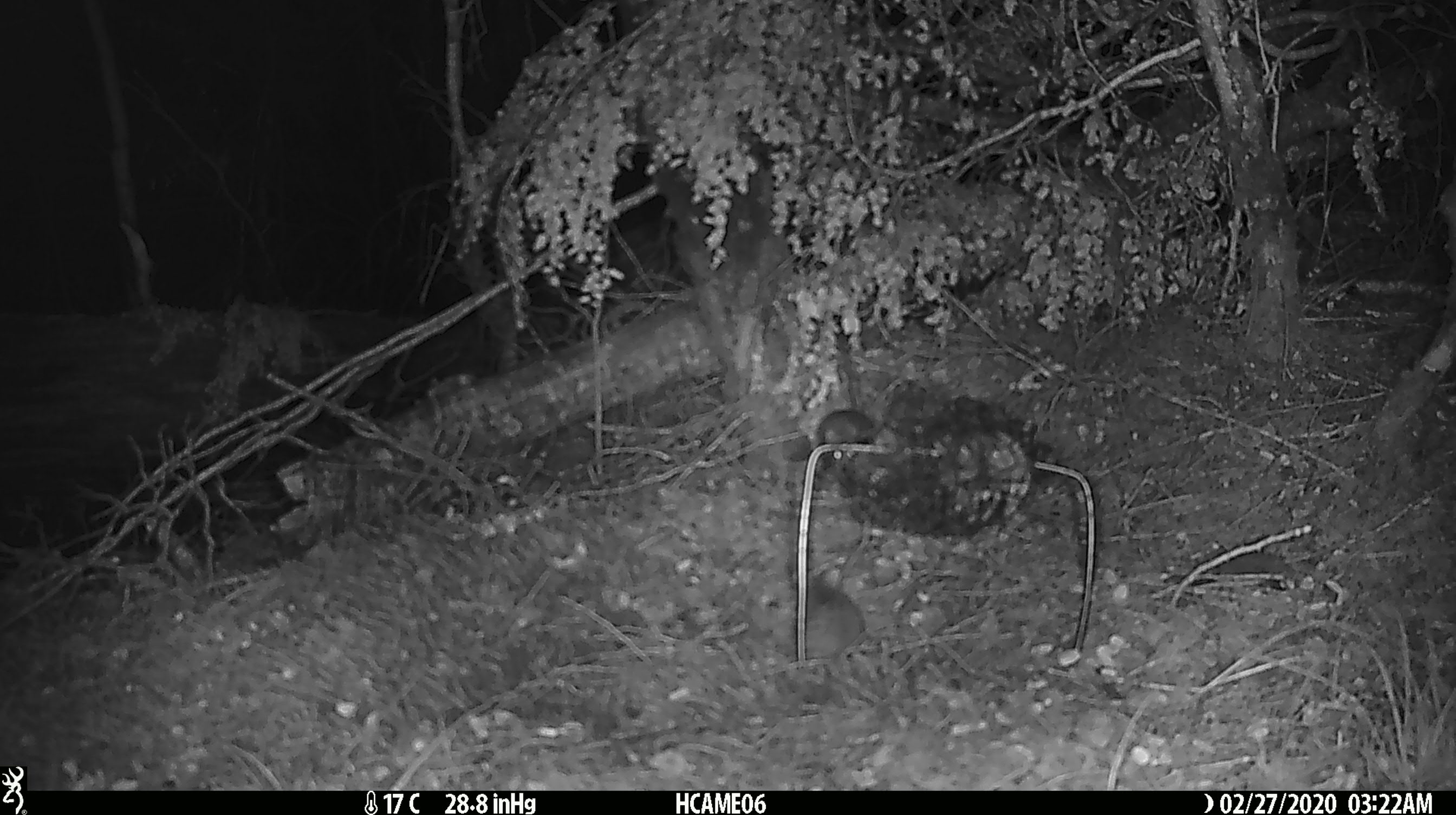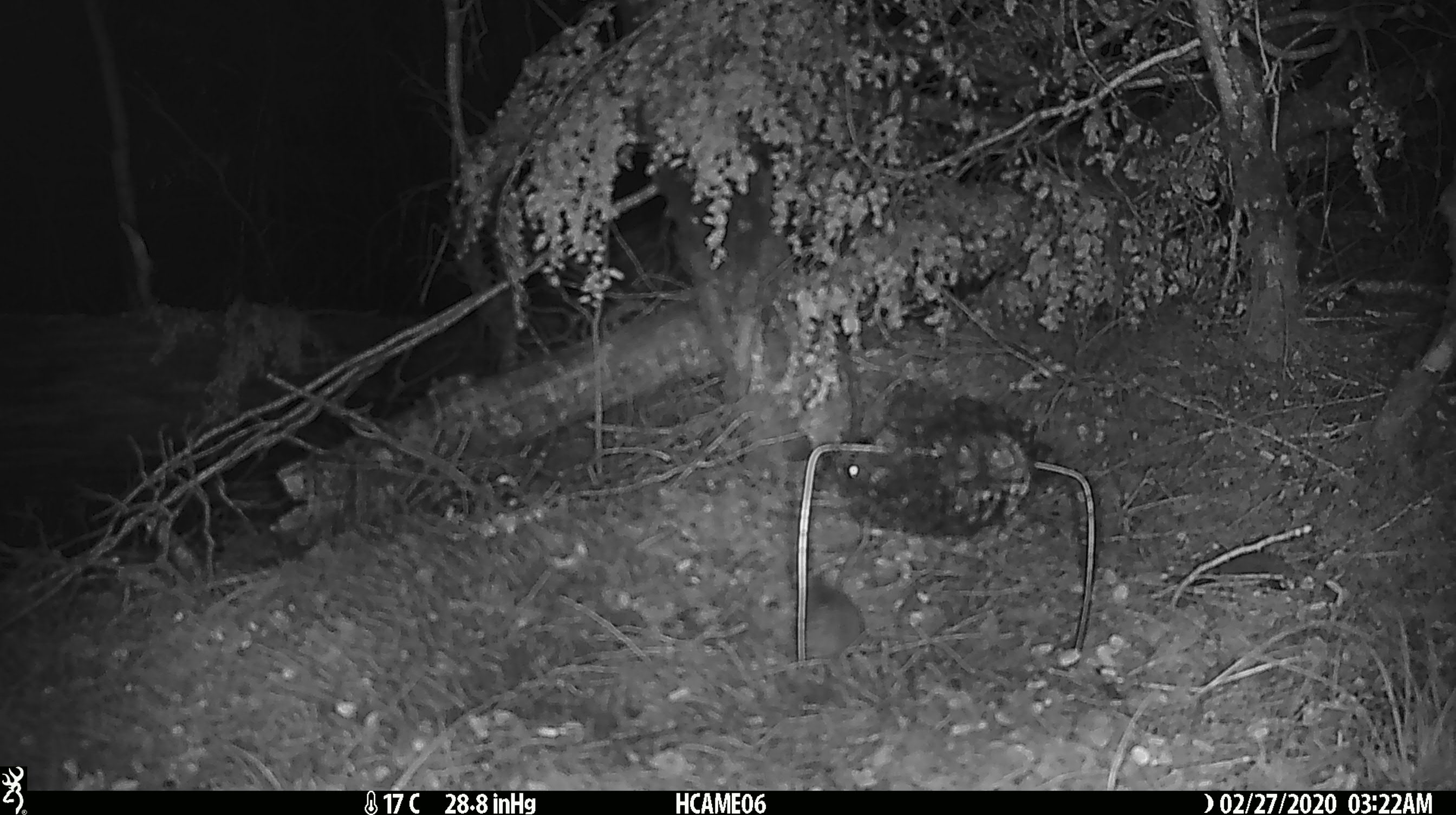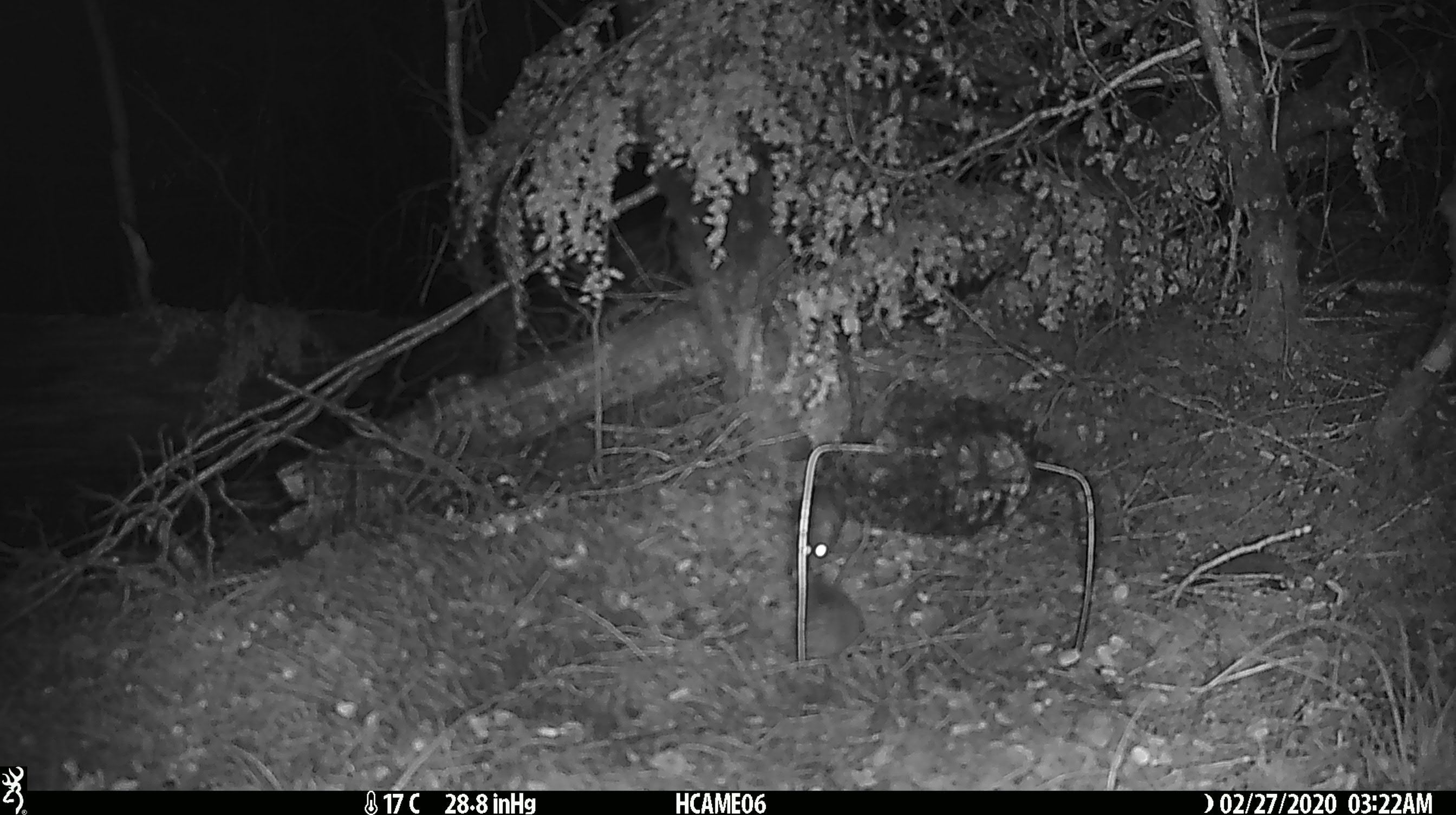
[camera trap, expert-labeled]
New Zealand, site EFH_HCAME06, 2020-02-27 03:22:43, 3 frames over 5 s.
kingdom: Animalia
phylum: Chordata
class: Mammalia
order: Rodentia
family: Muridae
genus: Mus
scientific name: Mus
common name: mouse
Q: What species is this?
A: Mouse (Mus).